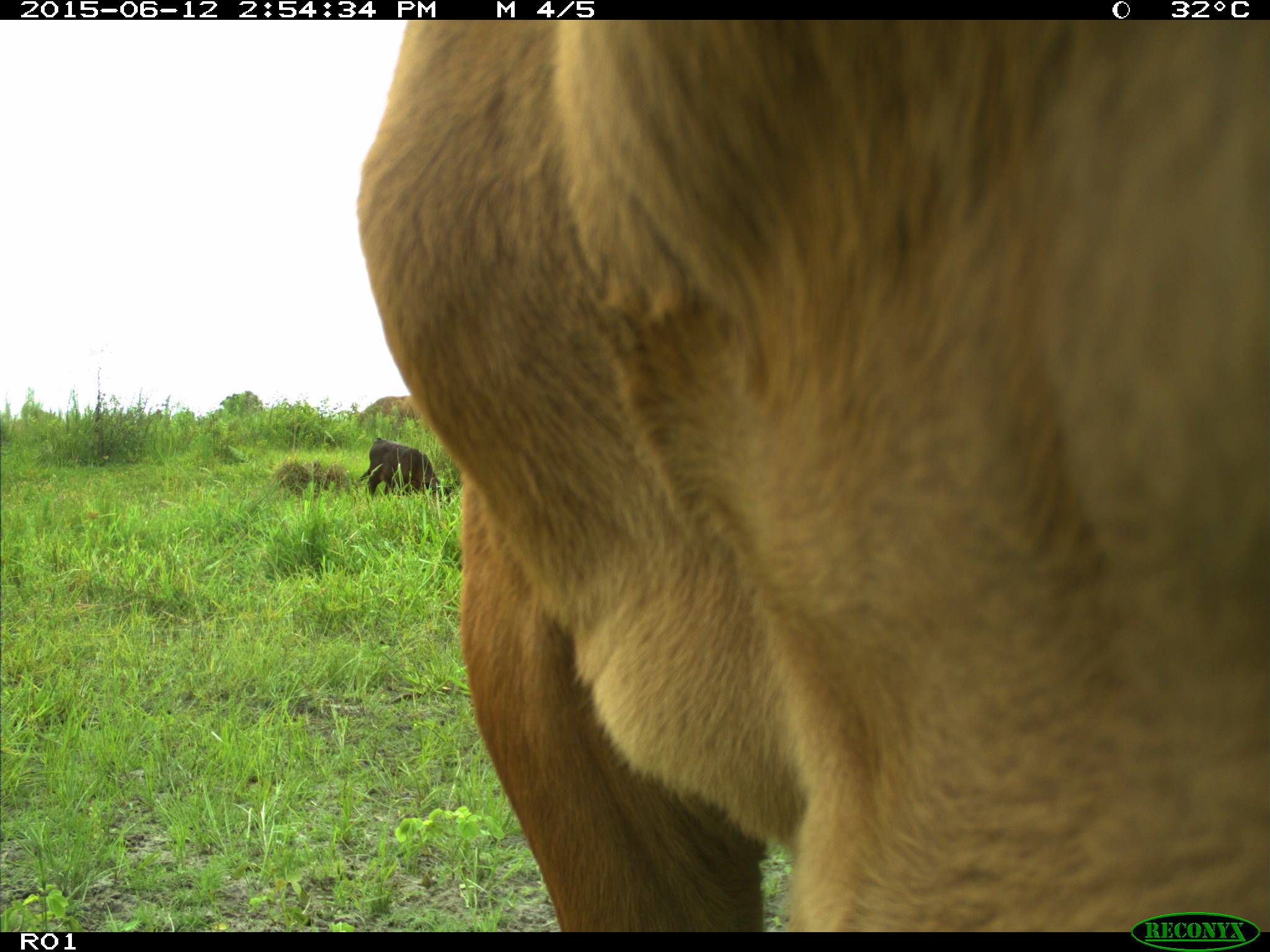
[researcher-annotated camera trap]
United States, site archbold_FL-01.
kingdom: Animalia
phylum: Chordata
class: Mammalia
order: Artiodactyla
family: Bovidae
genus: Bos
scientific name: Bos taurus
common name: domestic cow